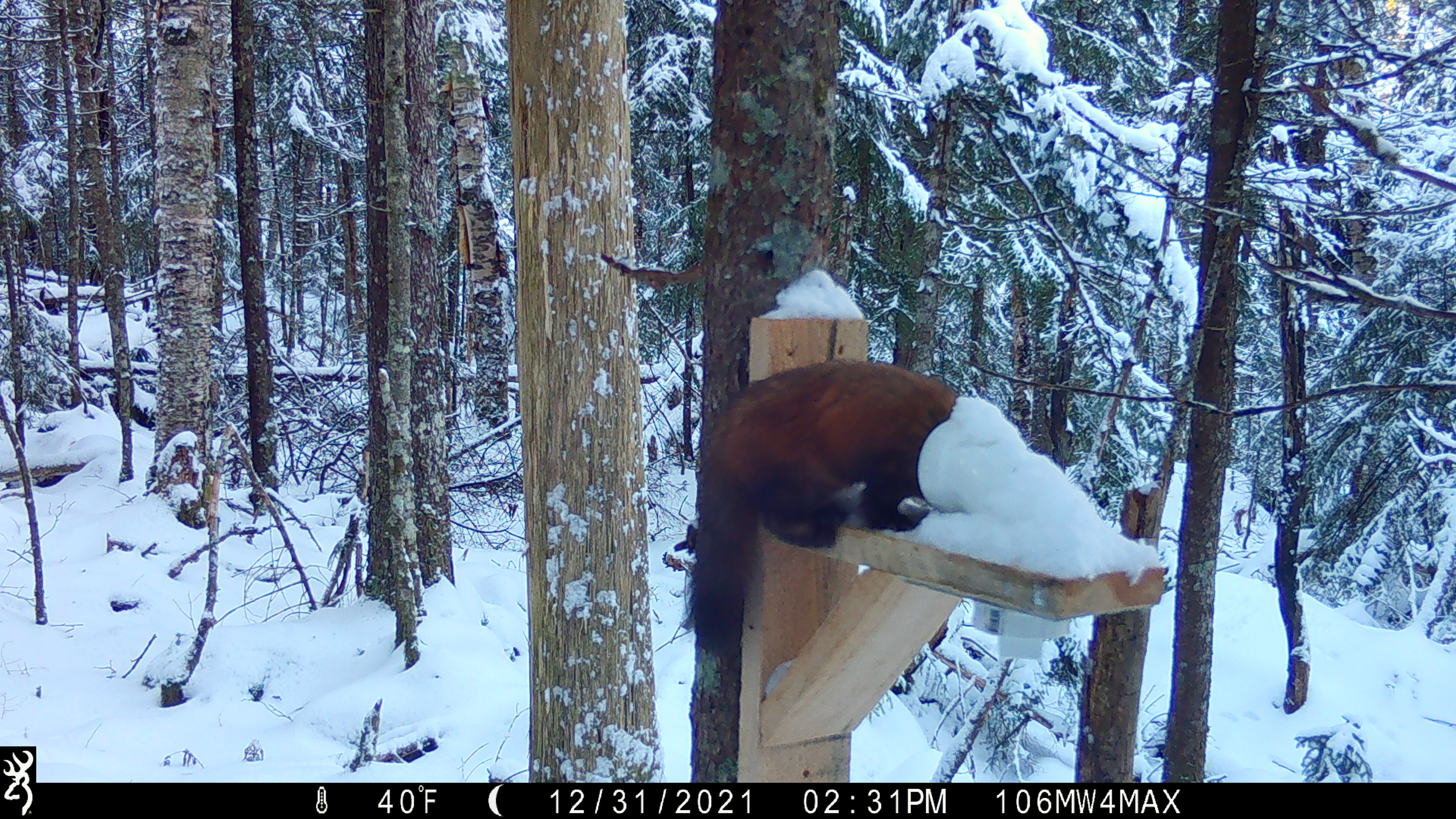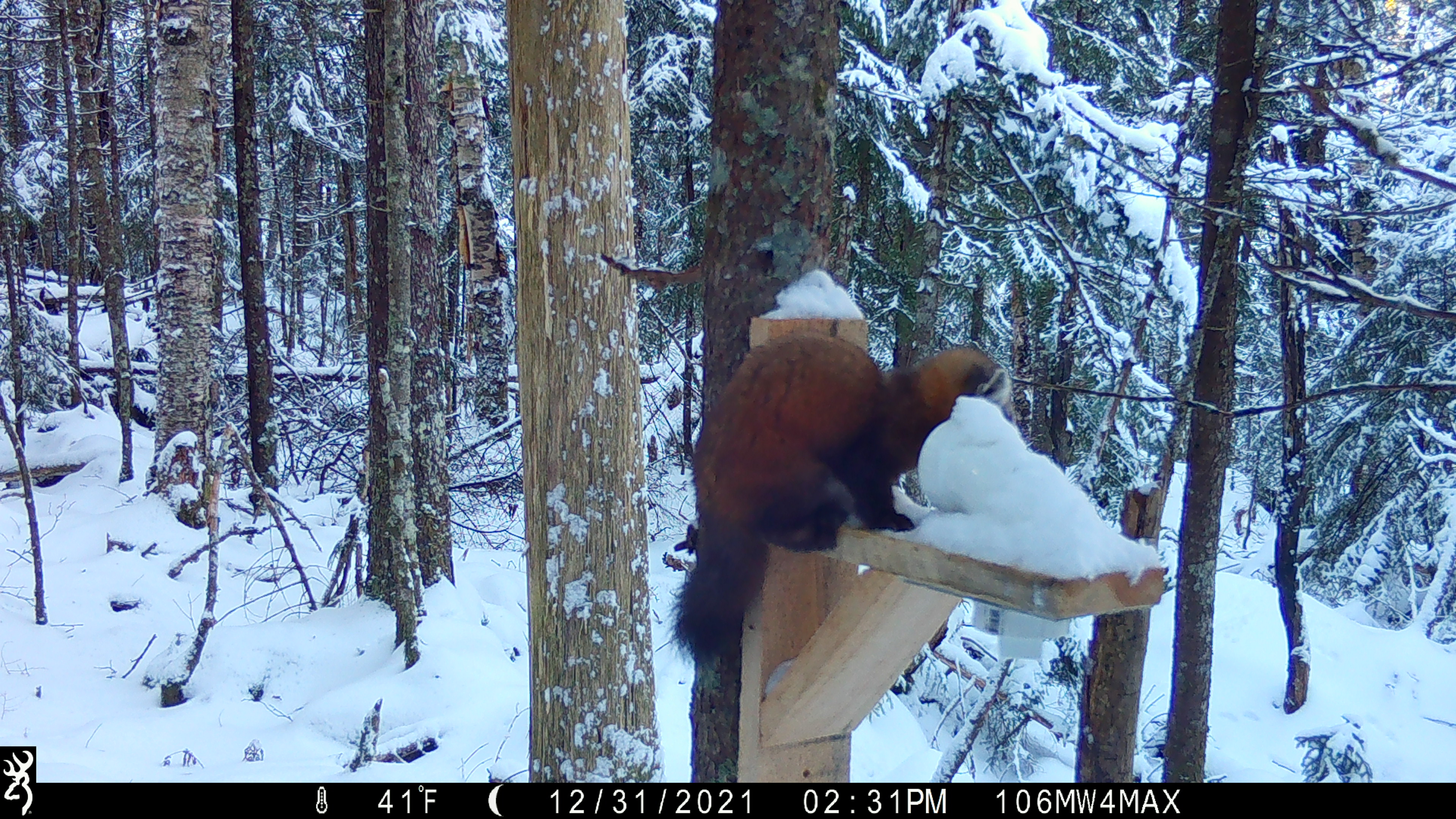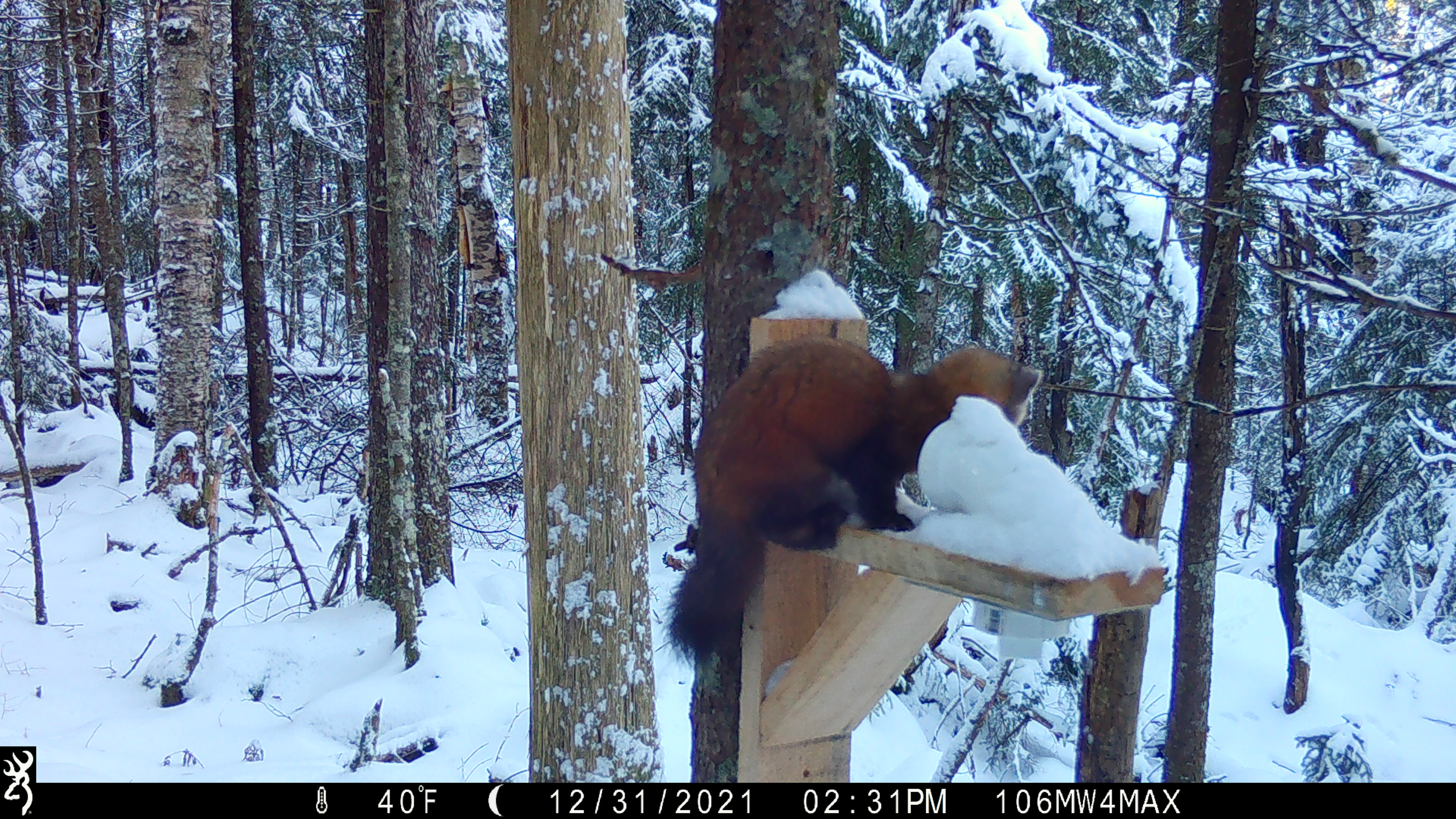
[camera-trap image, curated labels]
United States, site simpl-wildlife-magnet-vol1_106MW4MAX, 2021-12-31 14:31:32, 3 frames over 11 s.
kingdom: Animalia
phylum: Chordata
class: Mammalia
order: Carnivora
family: Mustelidae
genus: Martes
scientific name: Martes americana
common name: american marten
American marten (Martes americana).